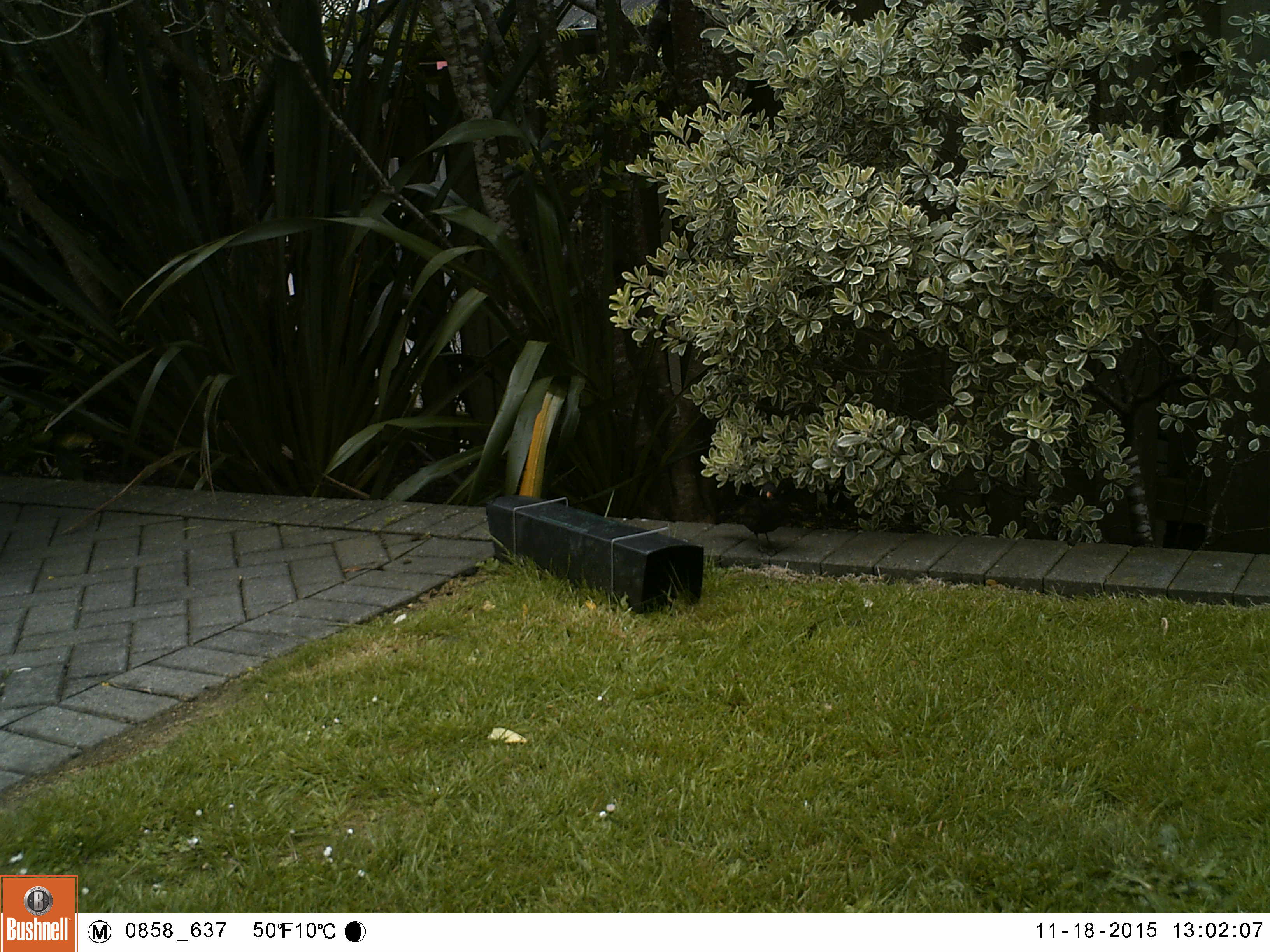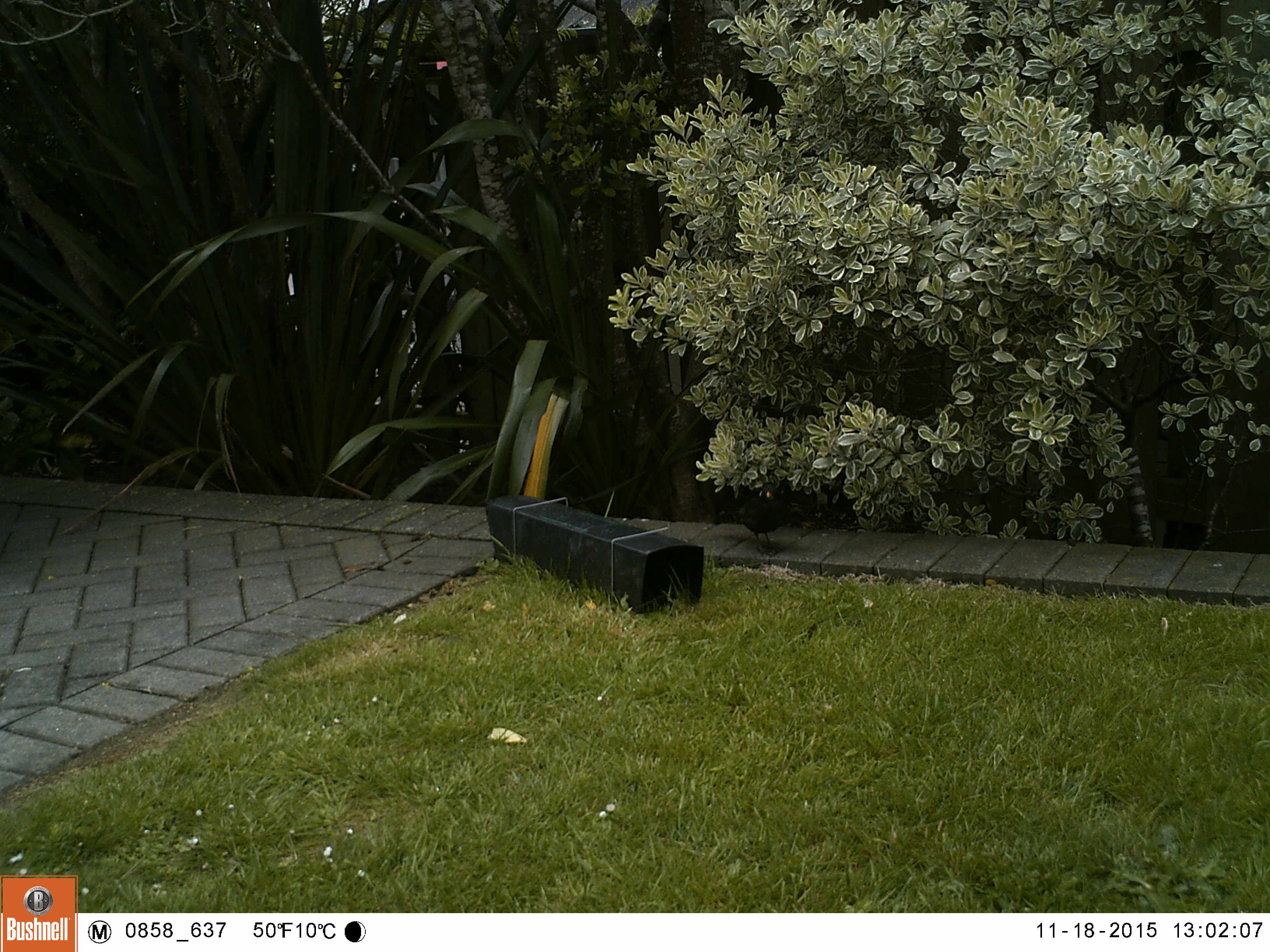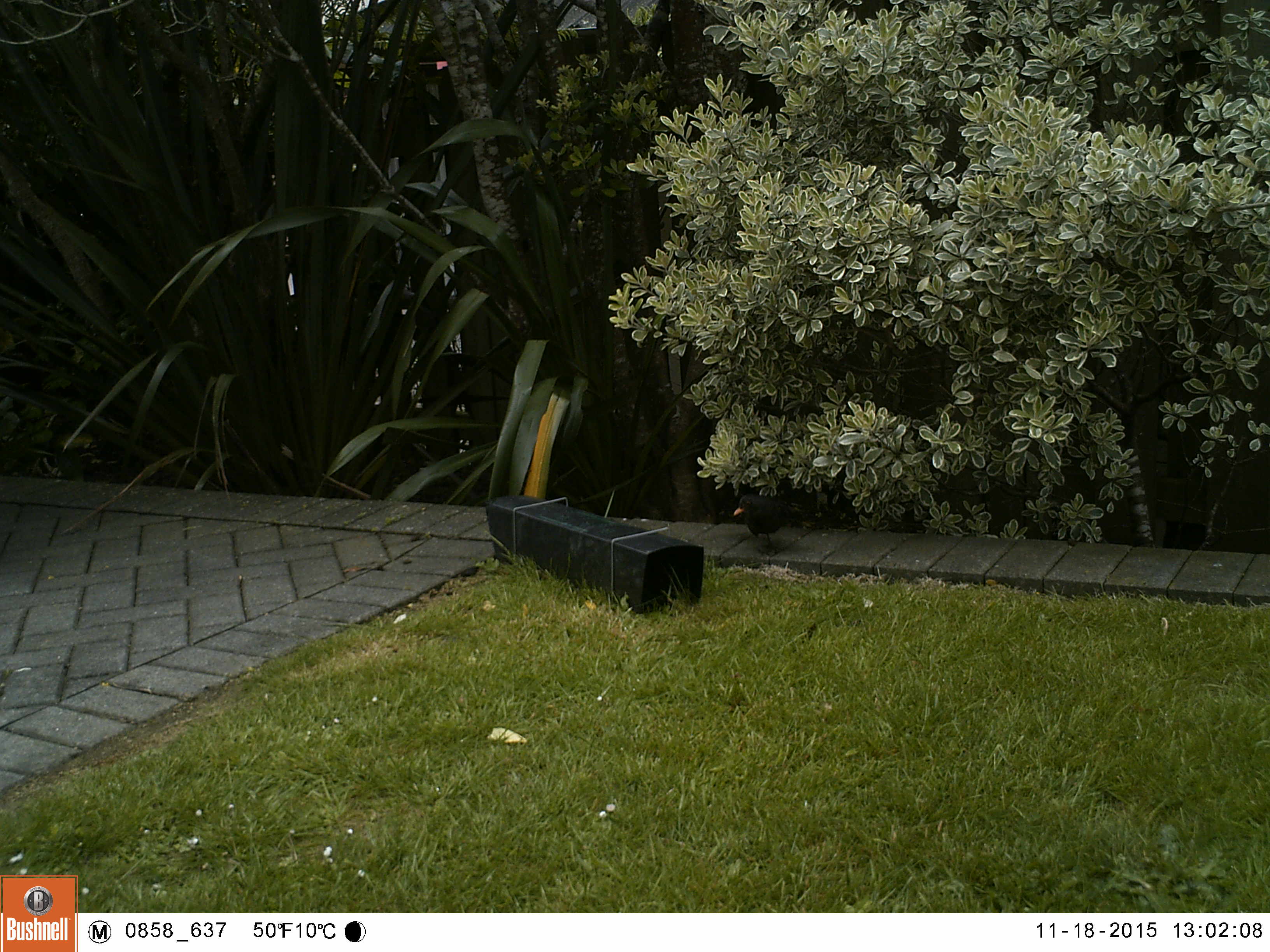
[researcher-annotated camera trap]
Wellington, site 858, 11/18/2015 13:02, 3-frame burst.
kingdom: Animalia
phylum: Chordata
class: Aves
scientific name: Aves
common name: bird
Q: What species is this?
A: Bird (Aves).